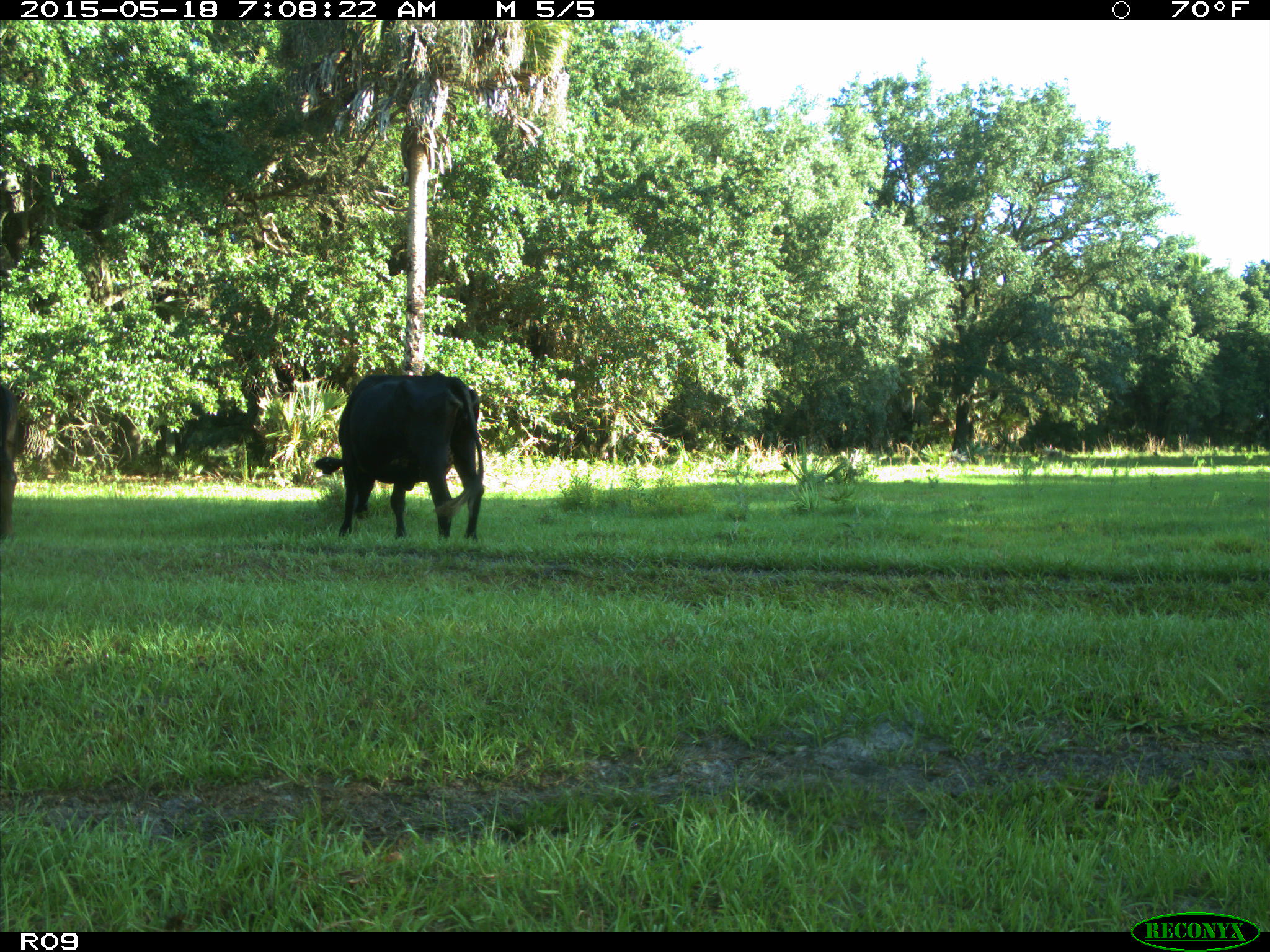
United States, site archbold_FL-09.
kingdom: Animalia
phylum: Chordata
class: Mammalia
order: Artiodactyla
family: Bovidae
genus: Bos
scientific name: Bos taurus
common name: domestic cow